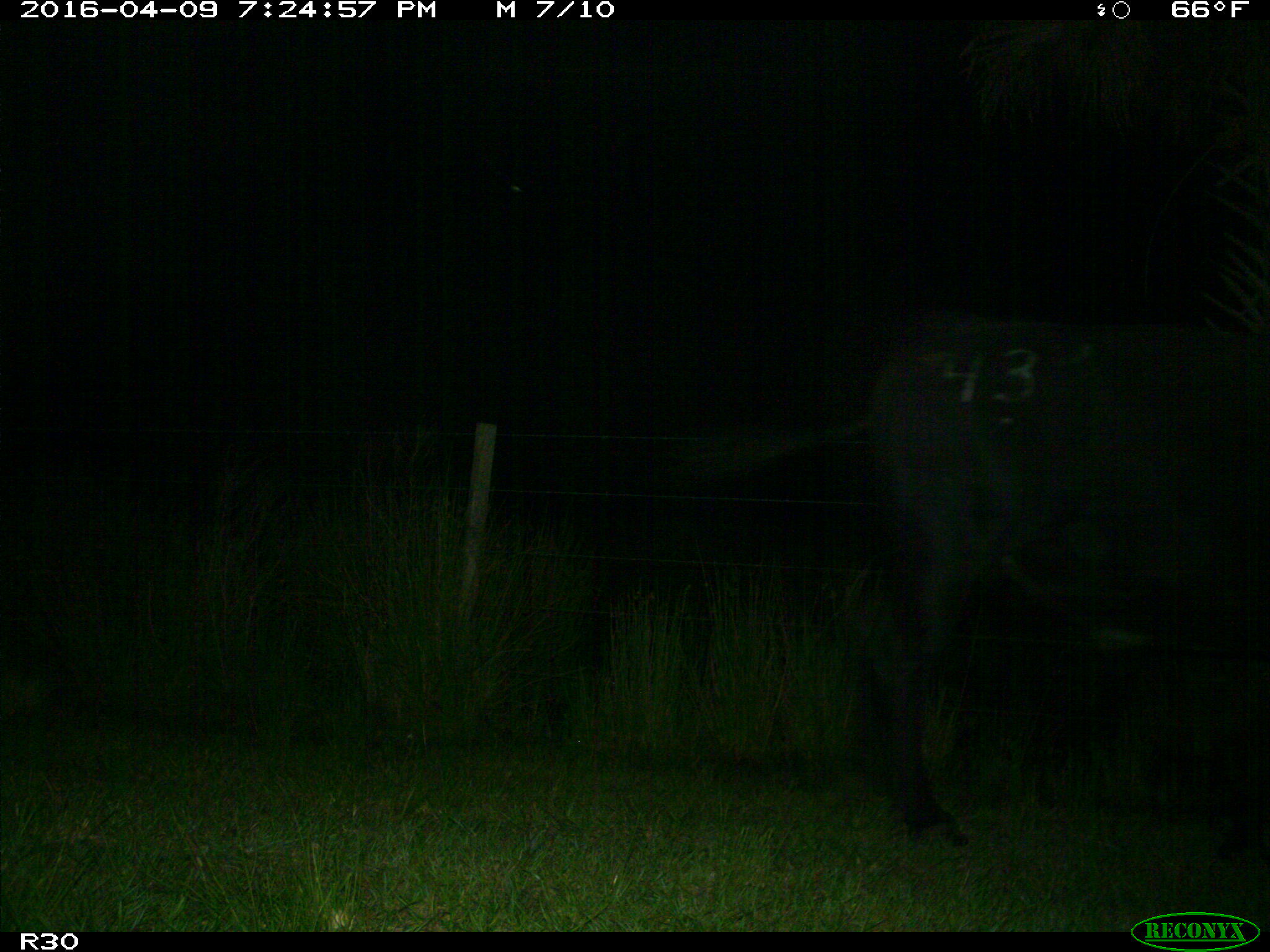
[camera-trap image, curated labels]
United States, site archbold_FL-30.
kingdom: Animalia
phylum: Chordata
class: Mammalia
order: Artiodactyla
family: Bovidae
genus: Bos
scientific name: Bos taurus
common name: domestic cow